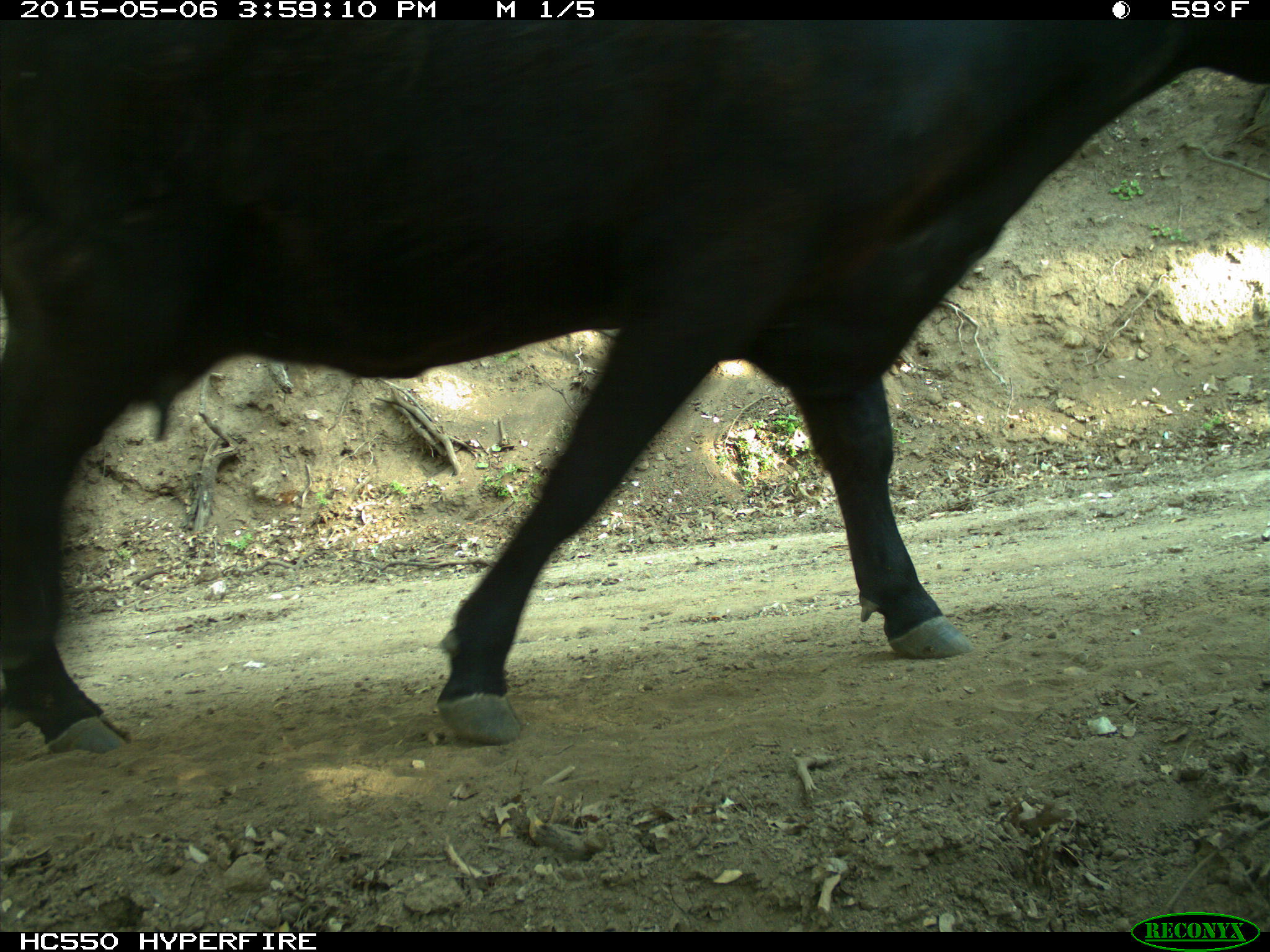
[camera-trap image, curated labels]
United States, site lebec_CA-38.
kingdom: Animalia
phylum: Chordata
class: Mammalia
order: Artiodactyla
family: Bovidae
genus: Bos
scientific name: Bos taurus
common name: domestic cow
Bos taurus (domestic cow).